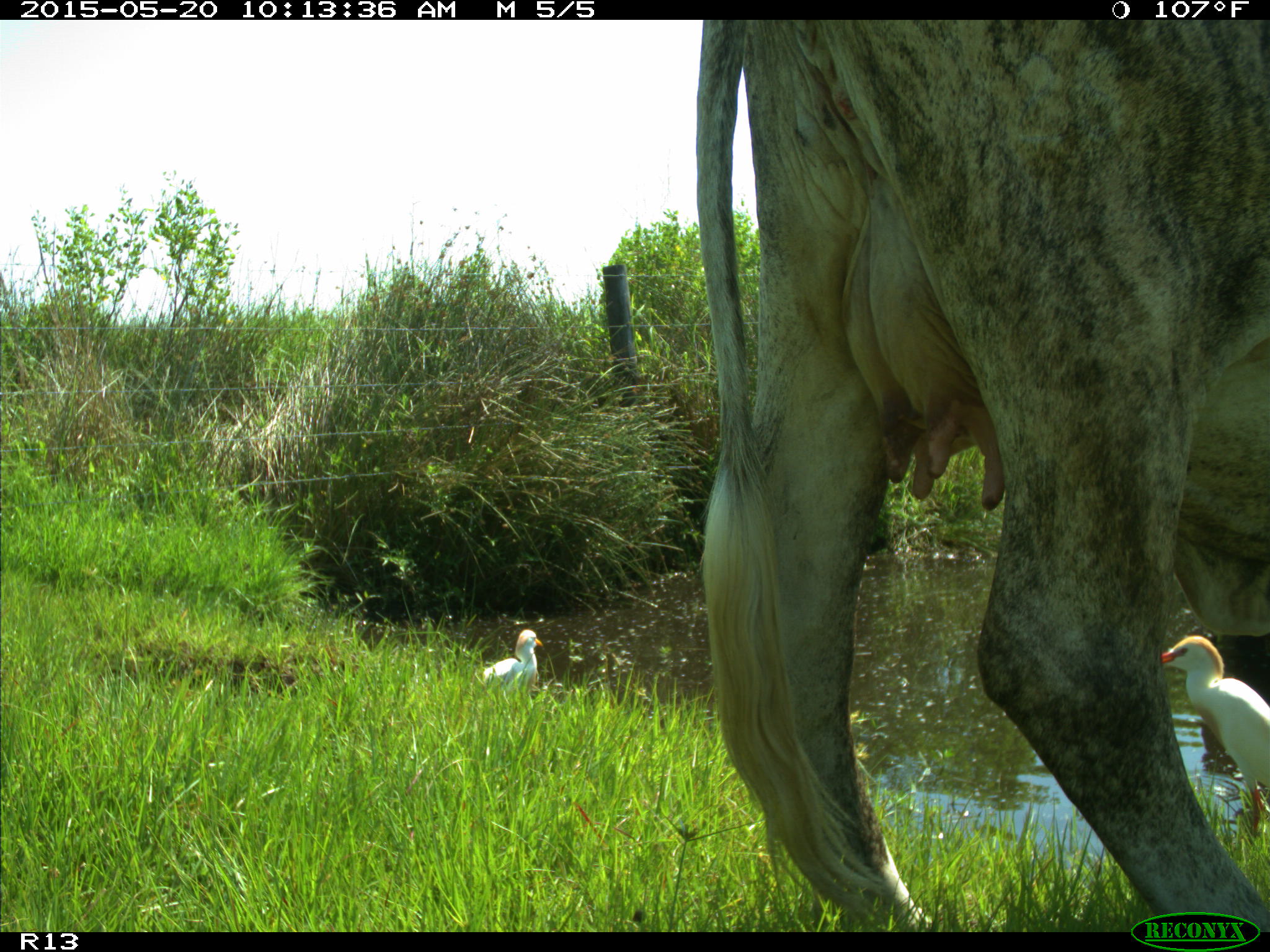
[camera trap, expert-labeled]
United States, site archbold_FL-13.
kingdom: Animalia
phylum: Chordata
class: Mammalia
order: Artiodactyla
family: Bovidae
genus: Bos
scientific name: Bos taurus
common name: domestic cow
Bos taurus (domestic cow).